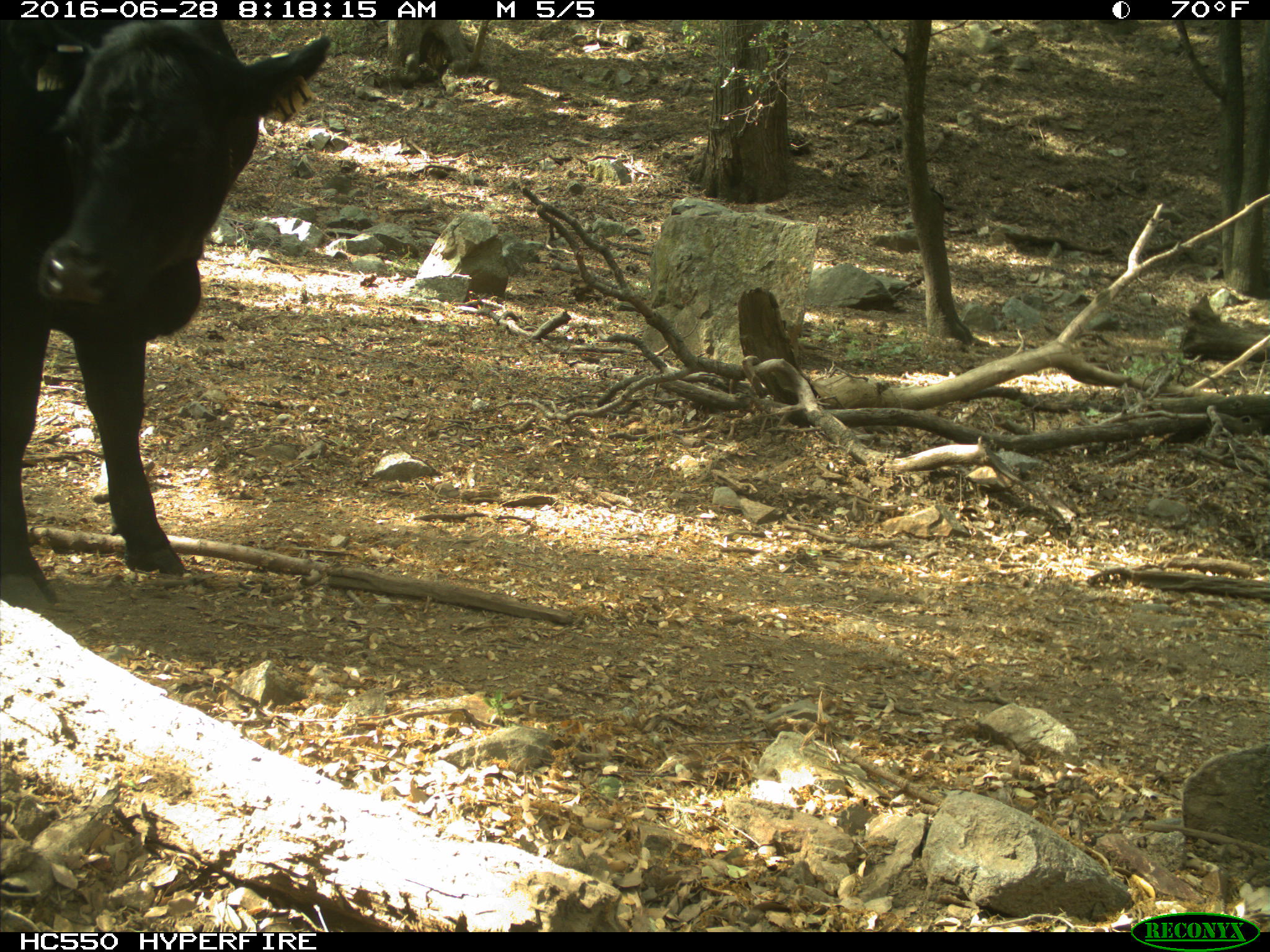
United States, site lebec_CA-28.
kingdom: Animalia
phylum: Chordata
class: Mammalia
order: Artiodactyla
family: Bovidae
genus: Bos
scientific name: Bos taurus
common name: domestic cow